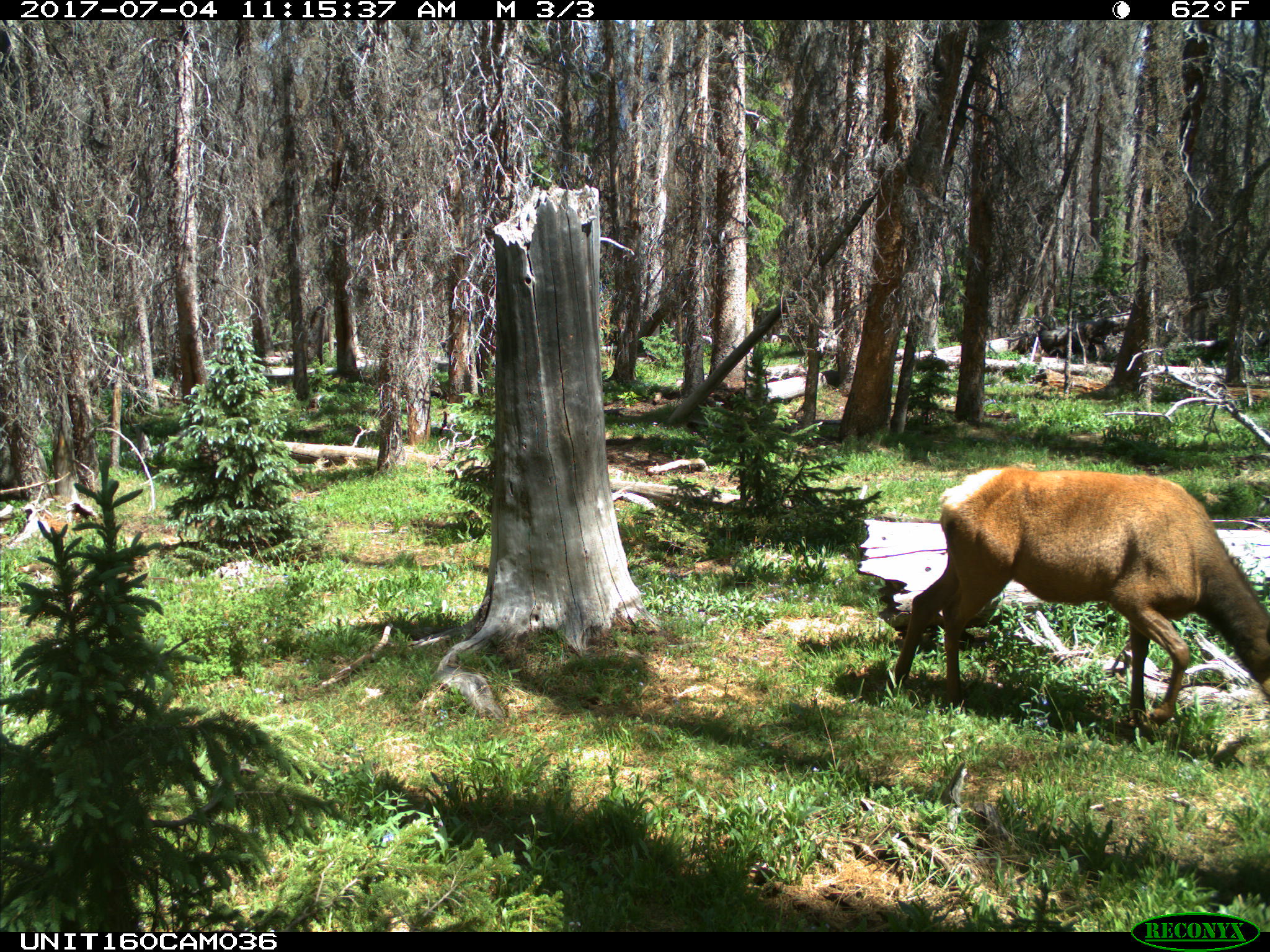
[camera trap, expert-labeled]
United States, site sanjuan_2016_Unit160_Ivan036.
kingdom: Animalia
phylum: Chordata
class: Mammalia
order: Artiodactyla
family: Cervidae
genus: Cervus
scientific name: Cervus elaphus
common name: red deer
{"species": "Cervus elaphus (red deer)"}